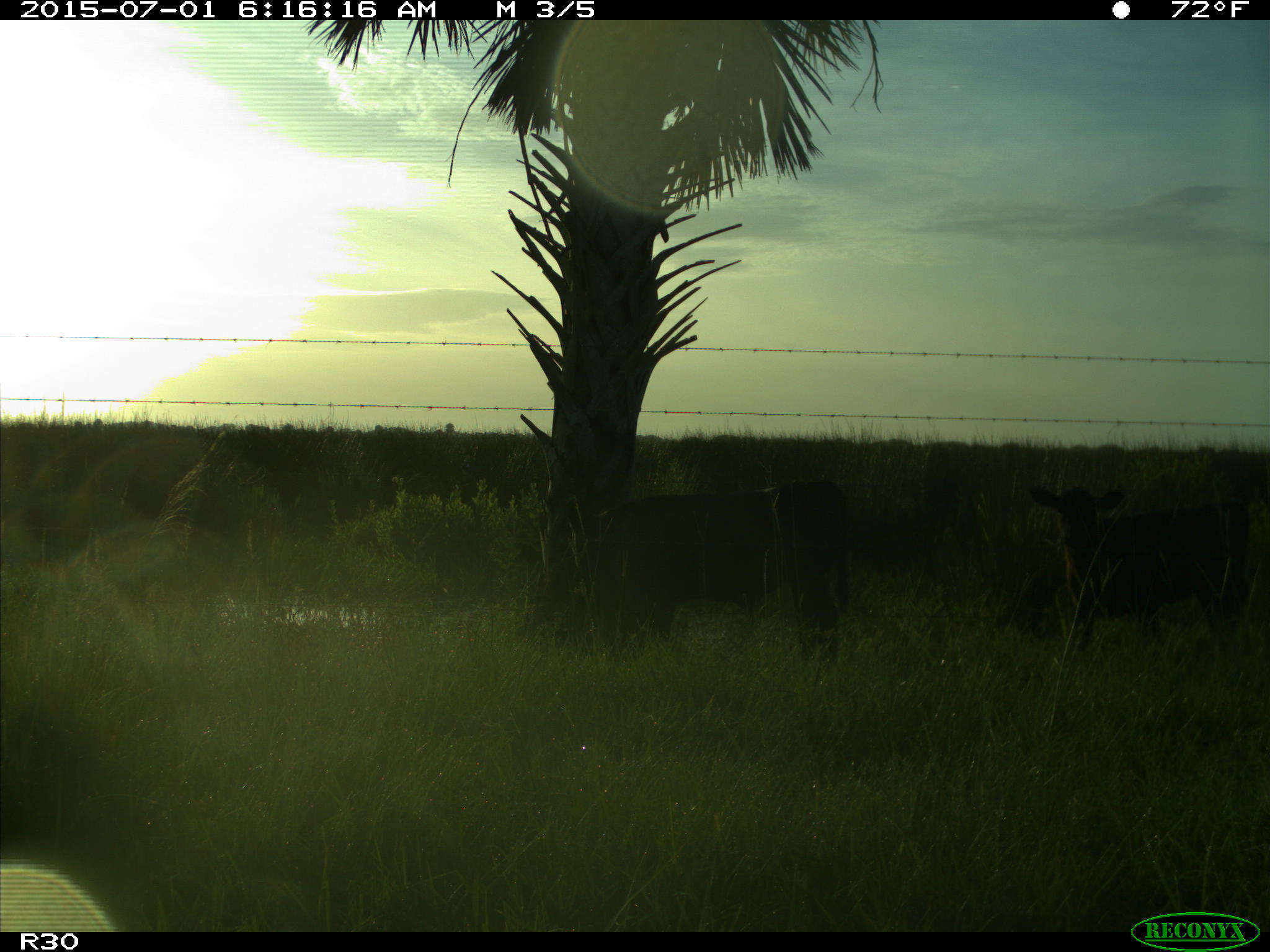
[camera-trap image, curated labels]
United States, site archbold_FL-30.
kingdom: Animalia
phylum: Chordata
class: Mammalia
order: Artiodactyla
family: Bovidae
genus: Bos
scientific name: Bos taurus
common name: domestic cow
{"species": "Bos taurus (domestic cow)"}